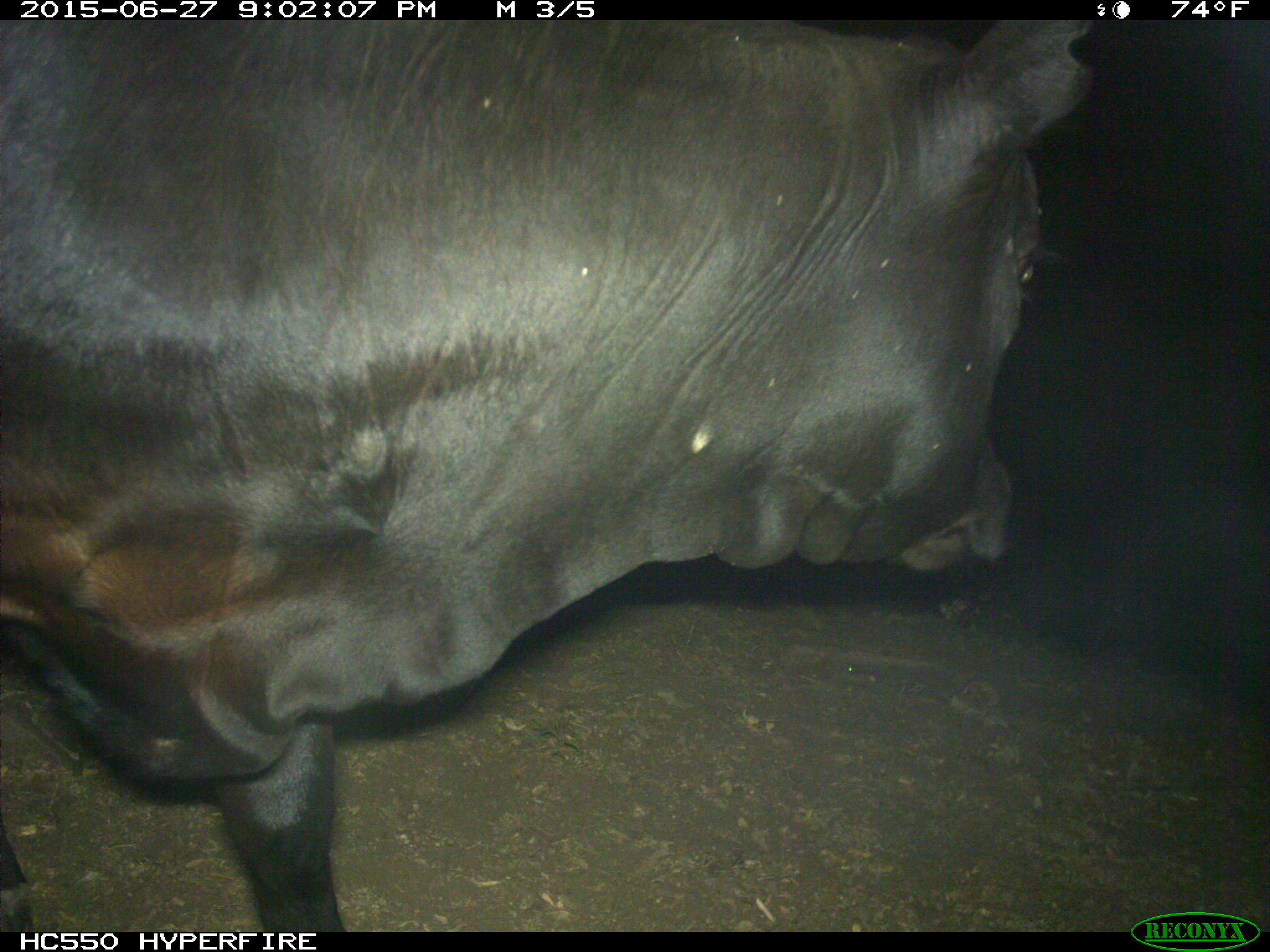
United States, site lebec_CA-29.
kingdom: Animalia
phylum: Chordata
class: Mammalia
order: Artiodactyla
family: Bovidae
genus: Bos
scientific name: Bos taurus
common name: domestic cow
Bos taurus (domestic cow).